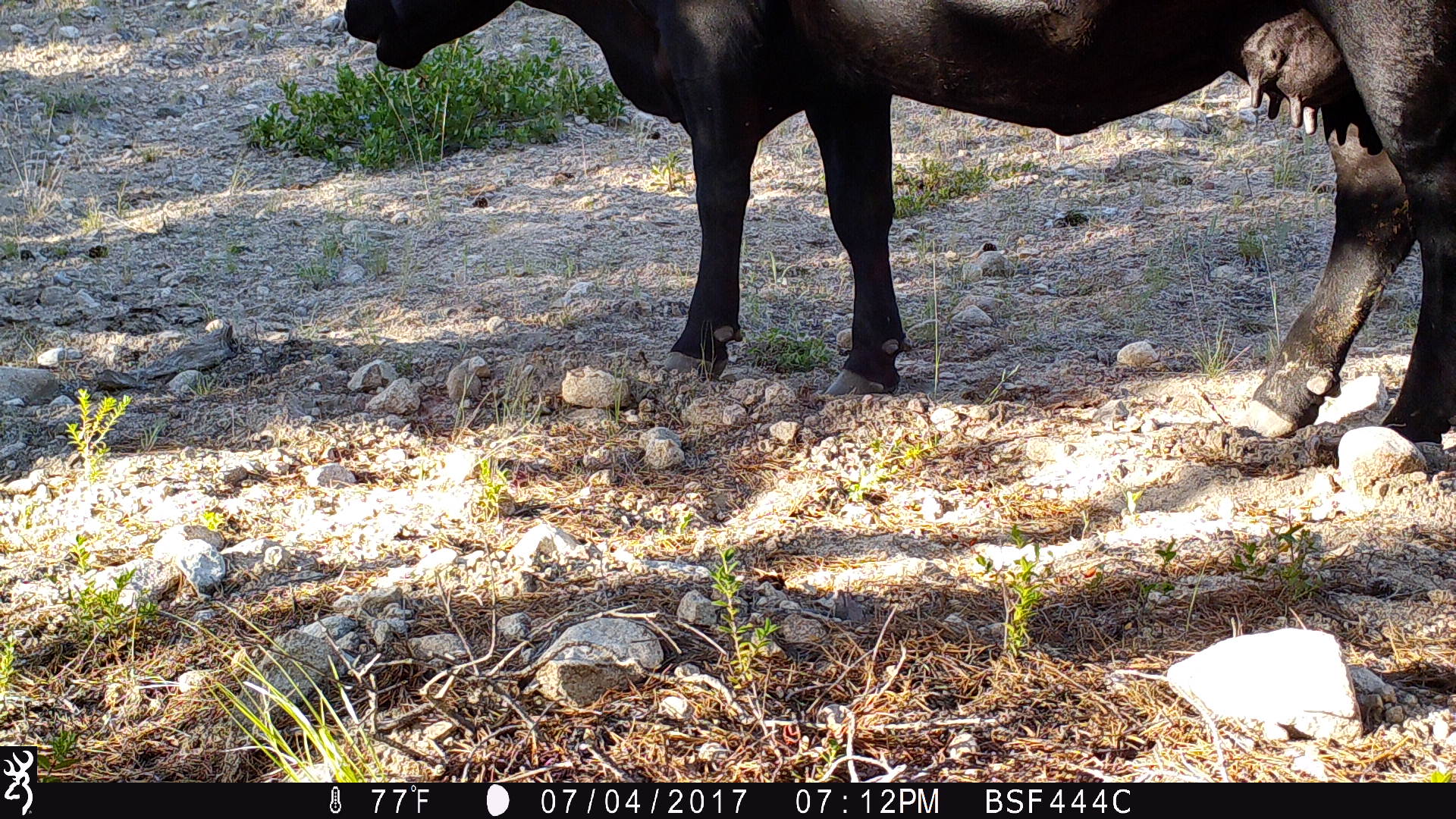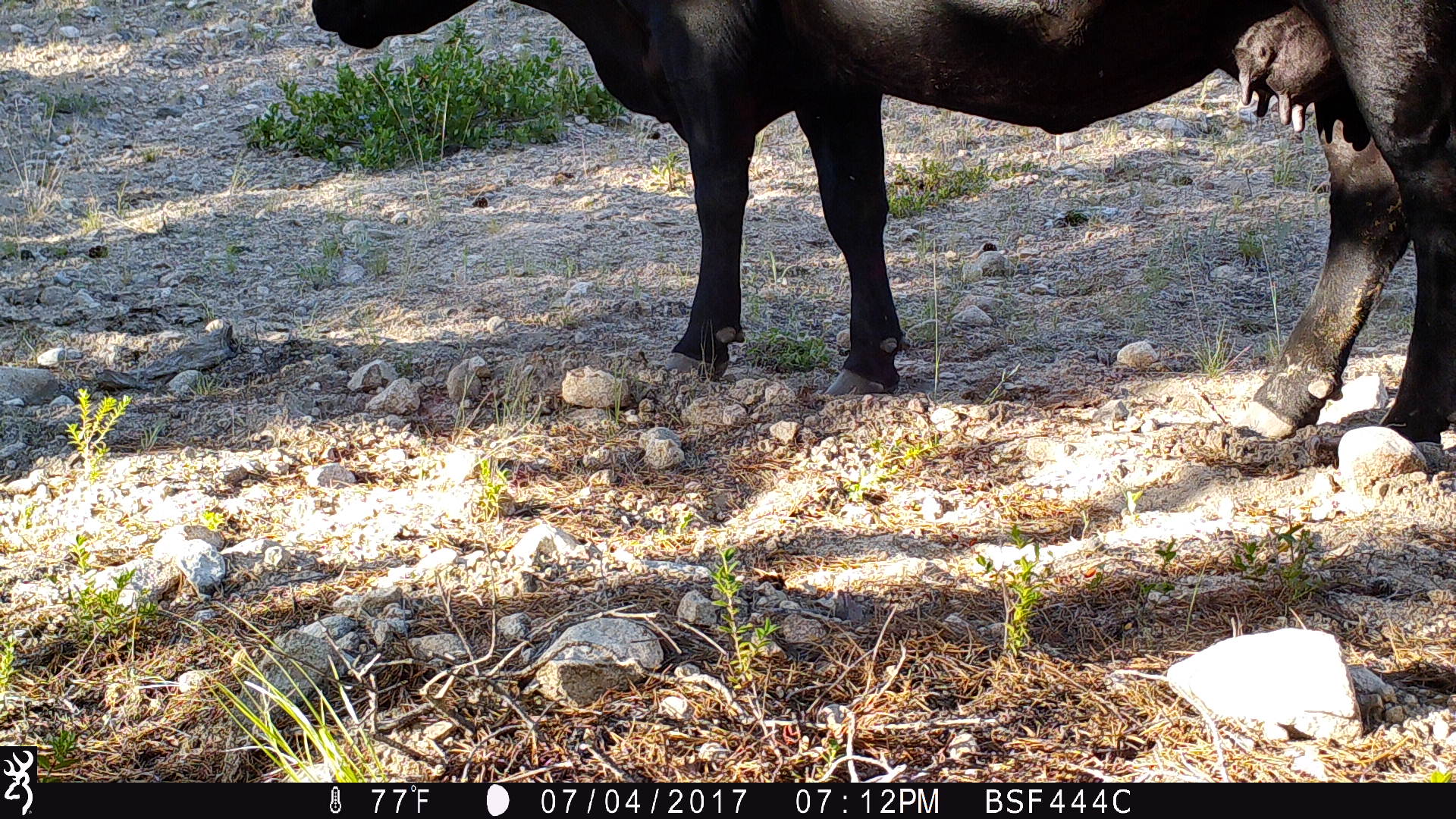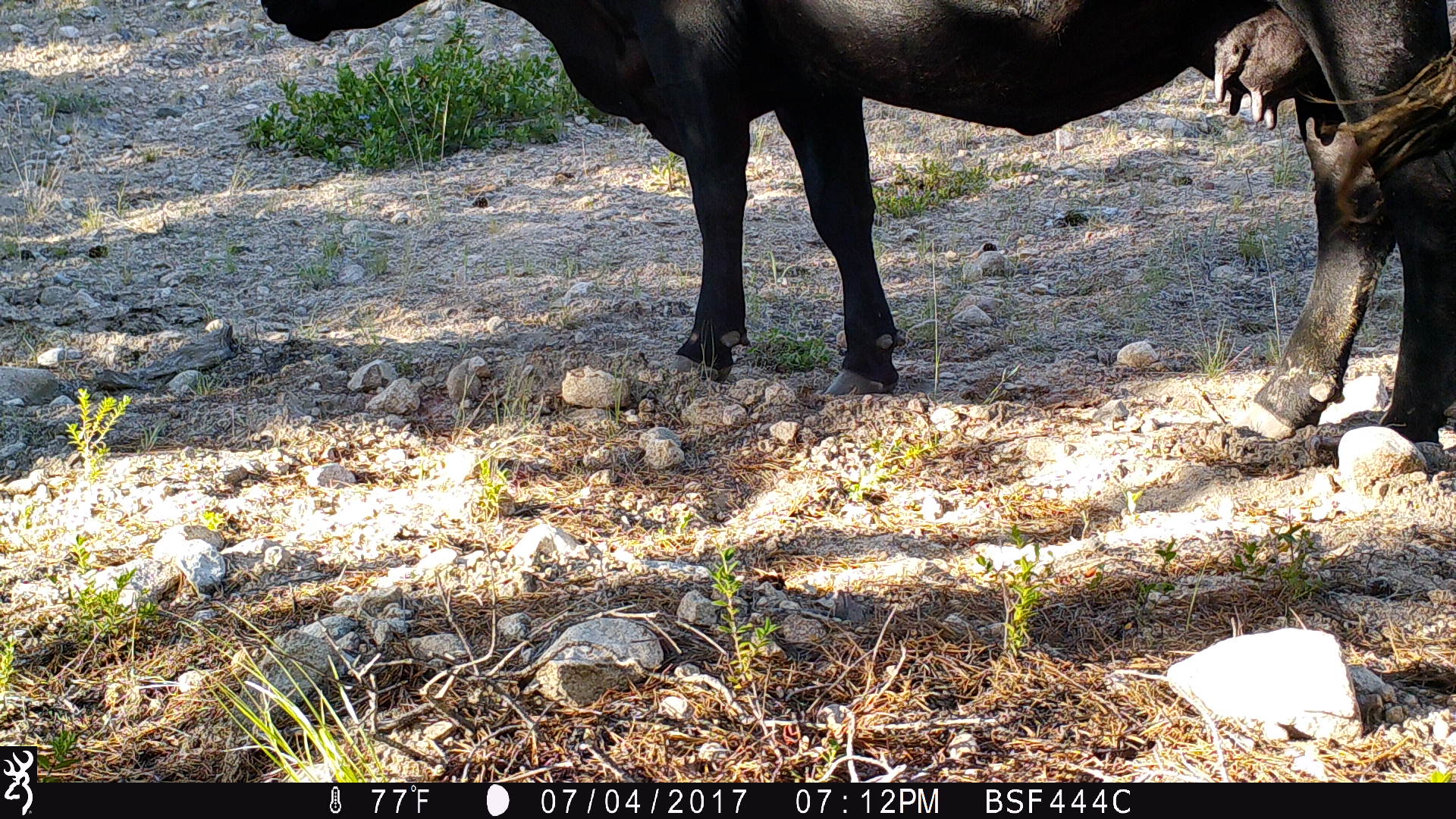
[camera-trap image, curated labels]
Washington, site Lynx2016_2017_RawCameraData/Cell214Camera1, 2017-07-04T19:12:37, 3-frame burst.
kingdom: Animalia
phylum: Chordata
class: Mammalia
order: Artiodactyla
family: Bovidae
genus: Bos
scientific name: Bos taurus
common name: domestic cattle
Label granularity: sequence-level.